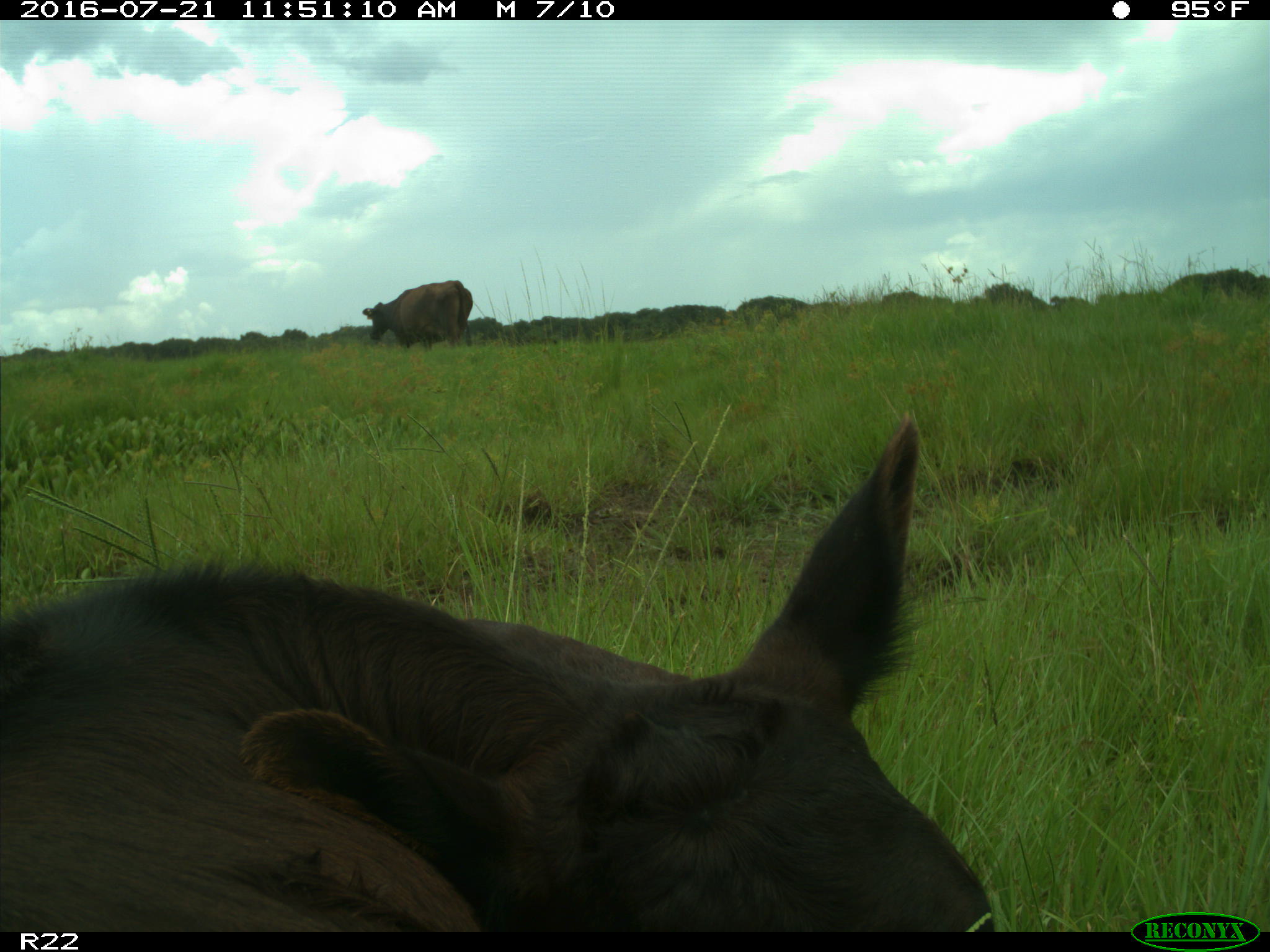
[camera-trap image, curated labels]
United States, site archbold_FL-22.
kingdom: Animalia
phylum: Chordata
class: Mammalia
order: Artiodactyla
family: Bovidae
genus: Bos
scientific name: Bos taurus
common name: domestic cow